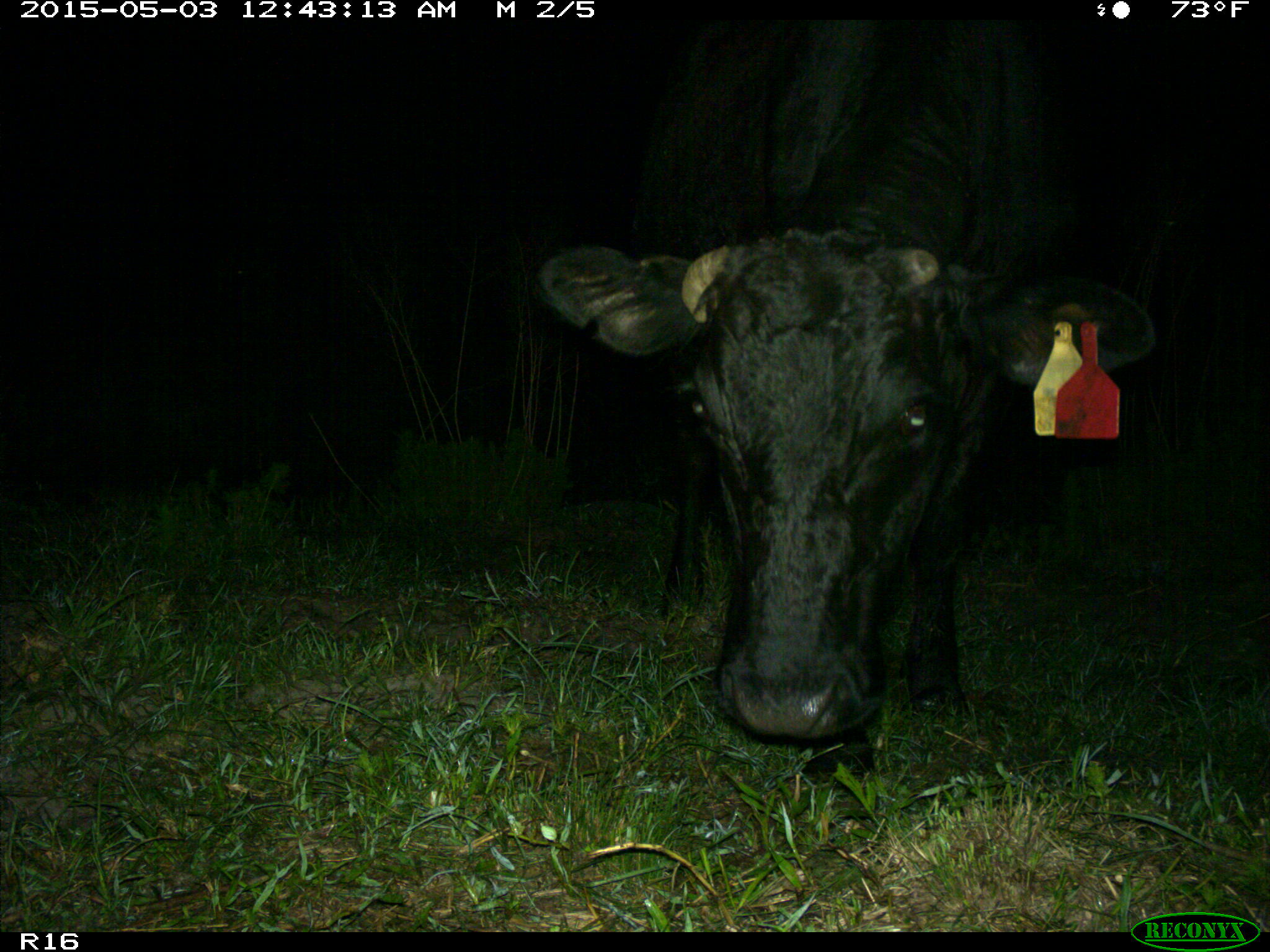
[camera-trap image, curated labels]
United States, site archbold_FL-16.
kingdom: Animalia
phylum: Chordata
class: Mammalia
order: Artiodactyla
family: Bovidae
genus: Bos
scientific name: Bos taurus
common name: domestic cow